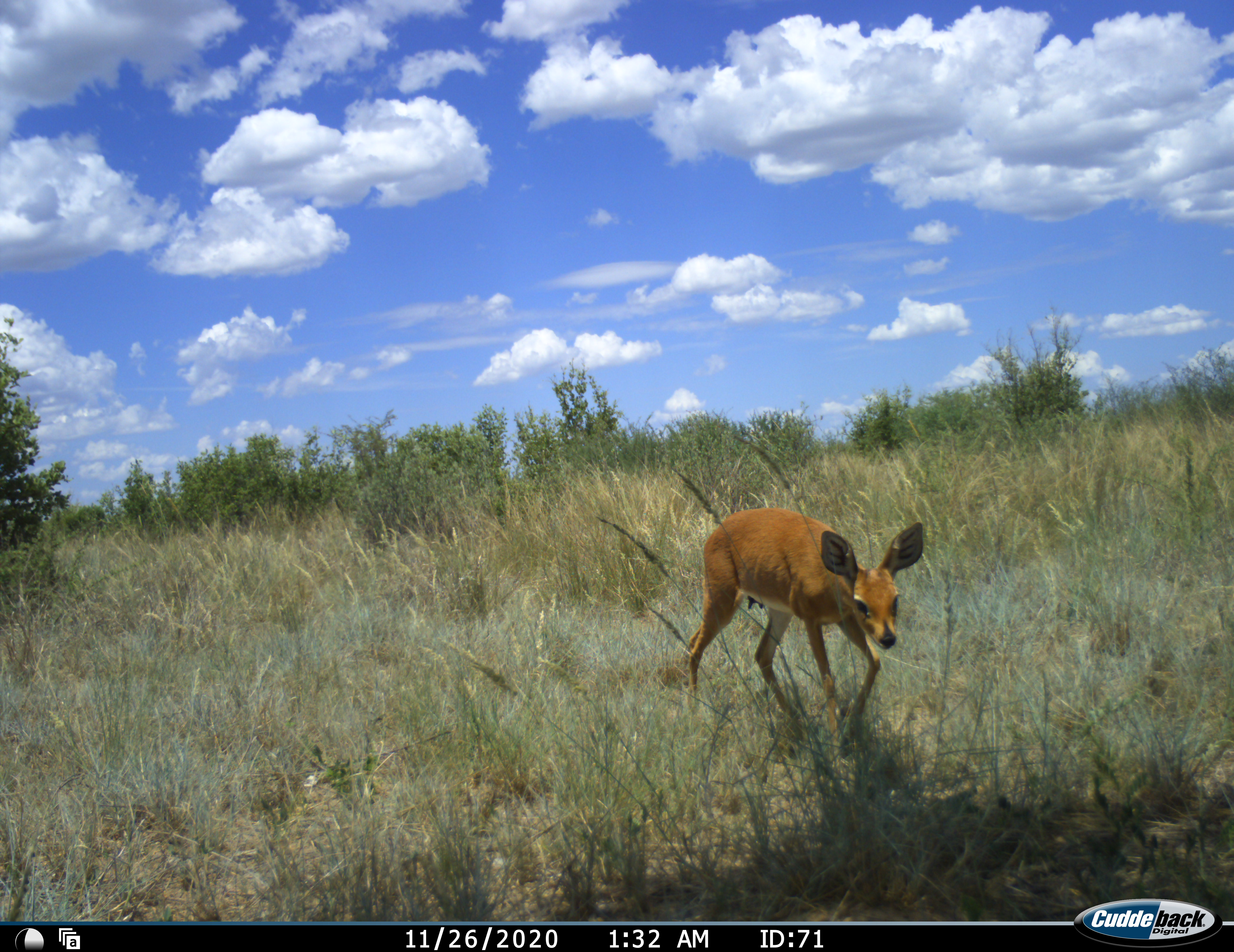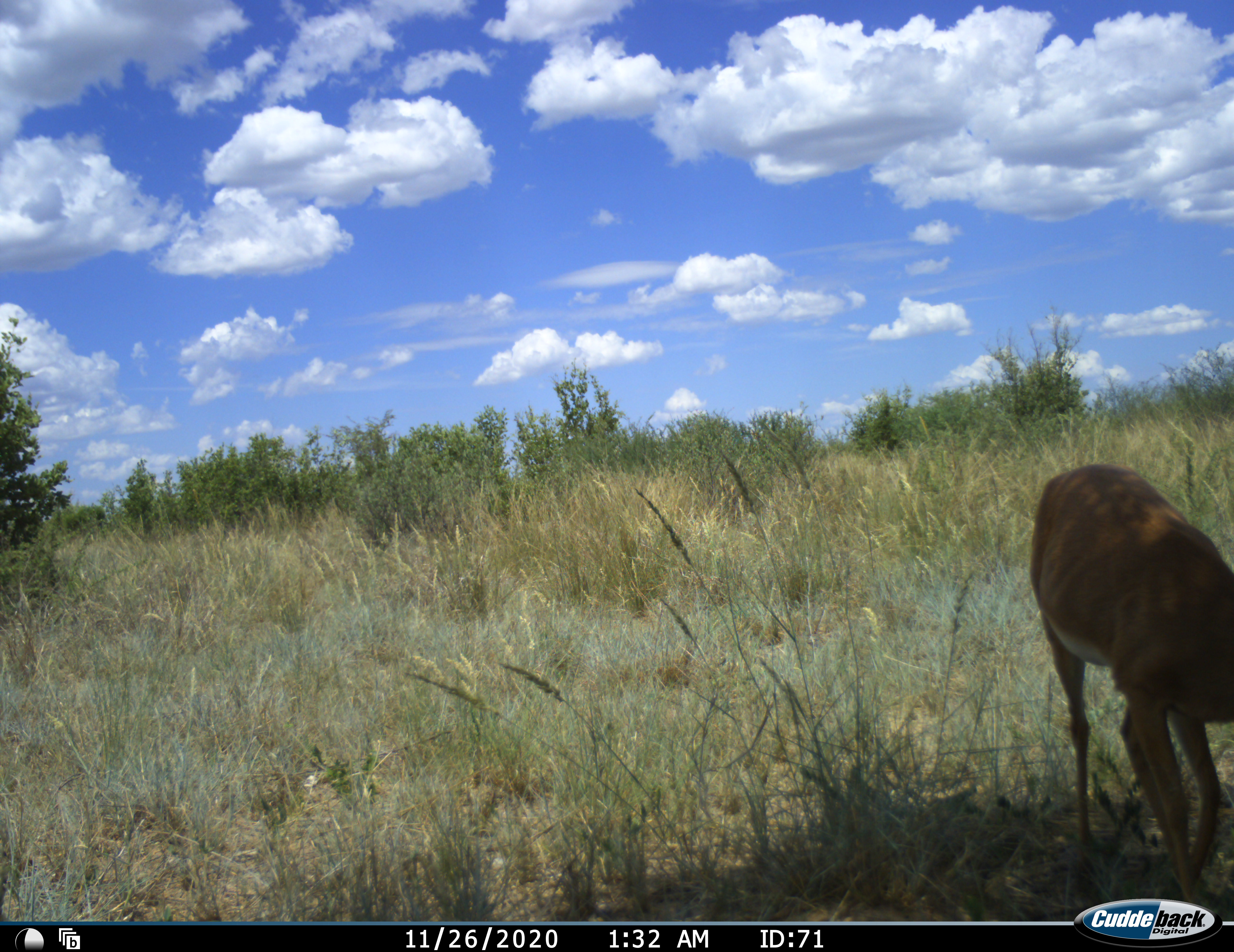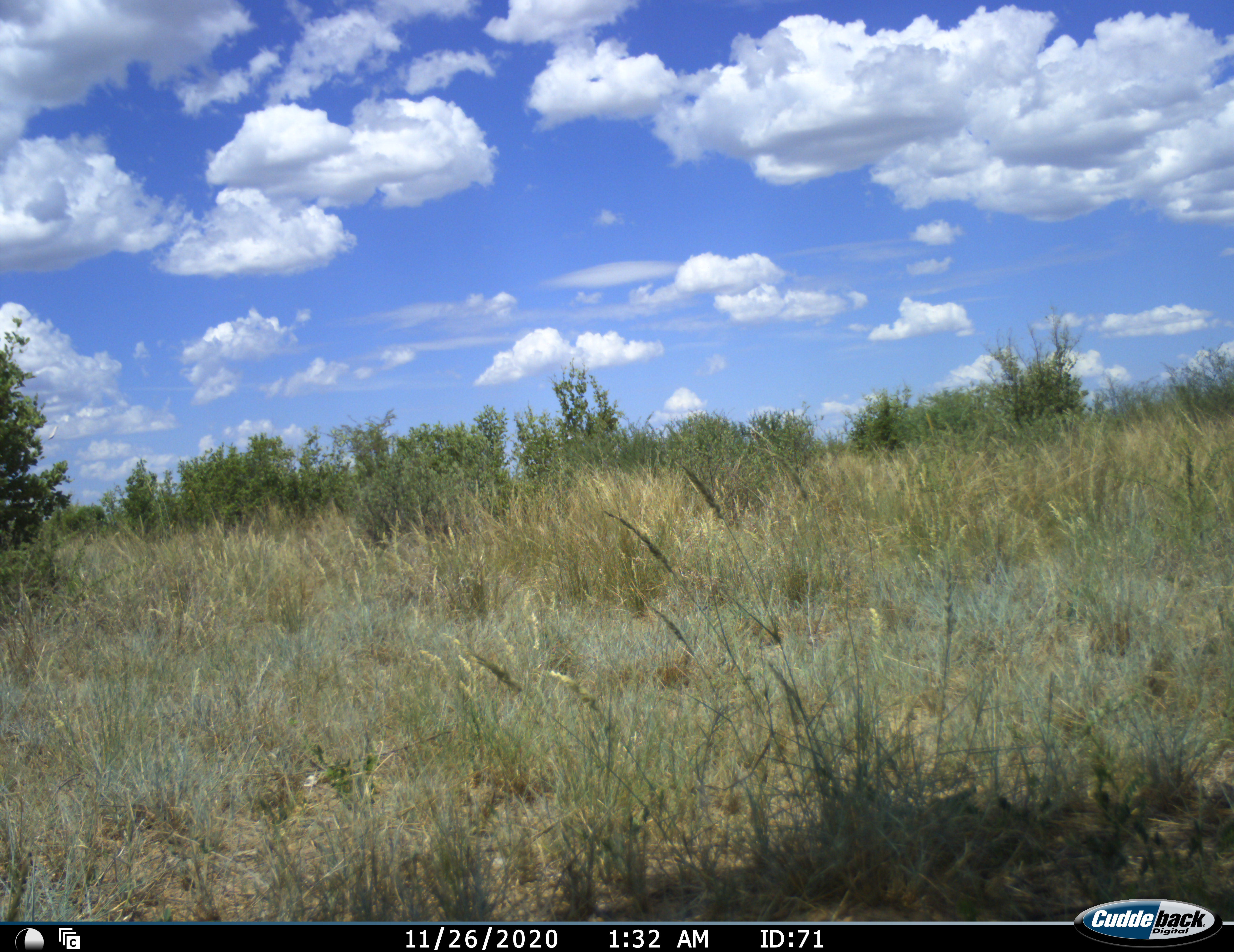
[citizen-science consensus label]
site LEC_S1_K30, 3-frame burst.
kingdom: Animalia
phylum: Chordata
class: Mammalia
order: Artiodactyla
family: Bovidae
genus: Raphicerus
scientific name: Raphicerus campestris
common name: steenbok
Steenbok (Raphicerus campestris), count 1. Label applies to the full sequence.